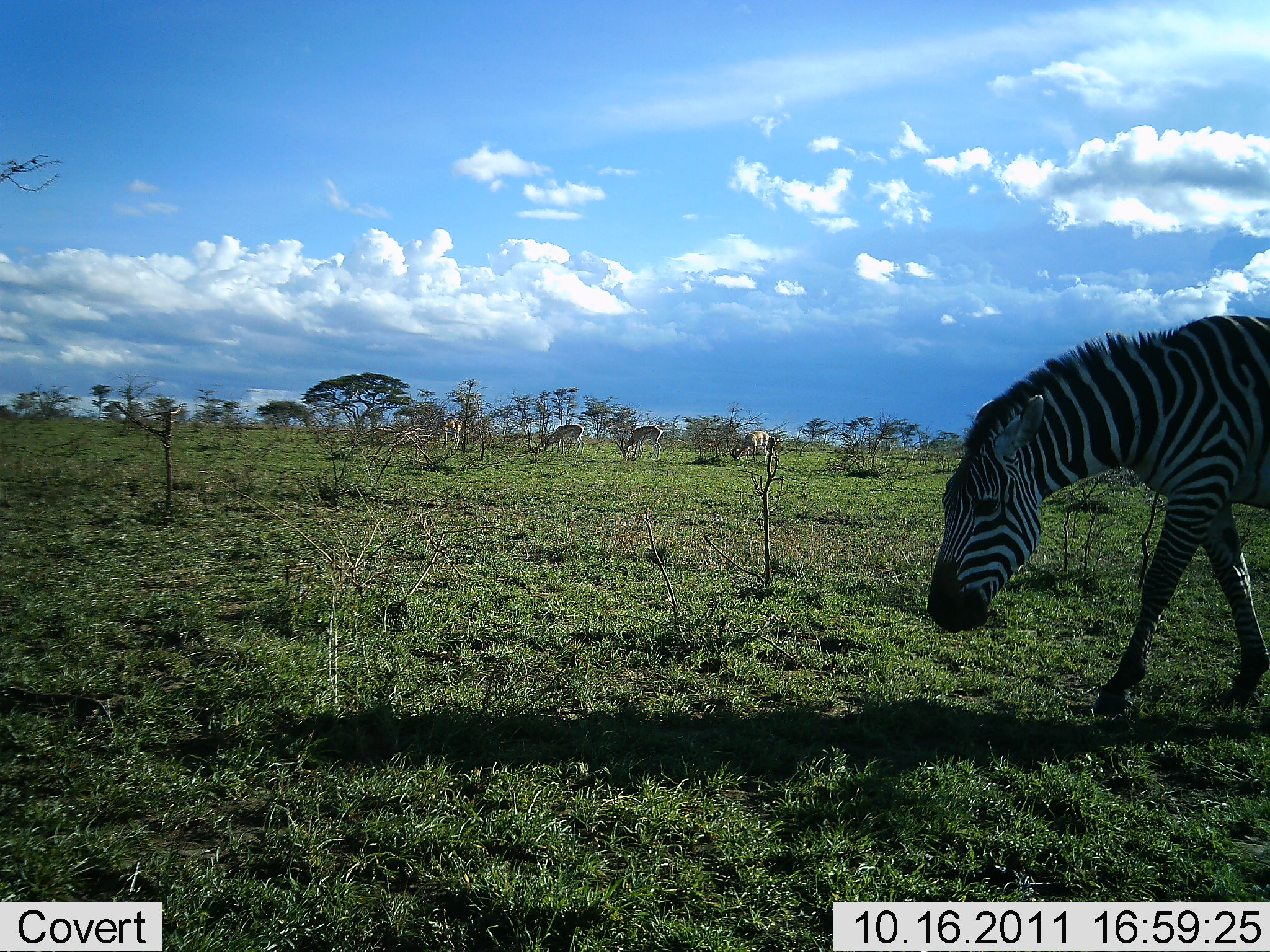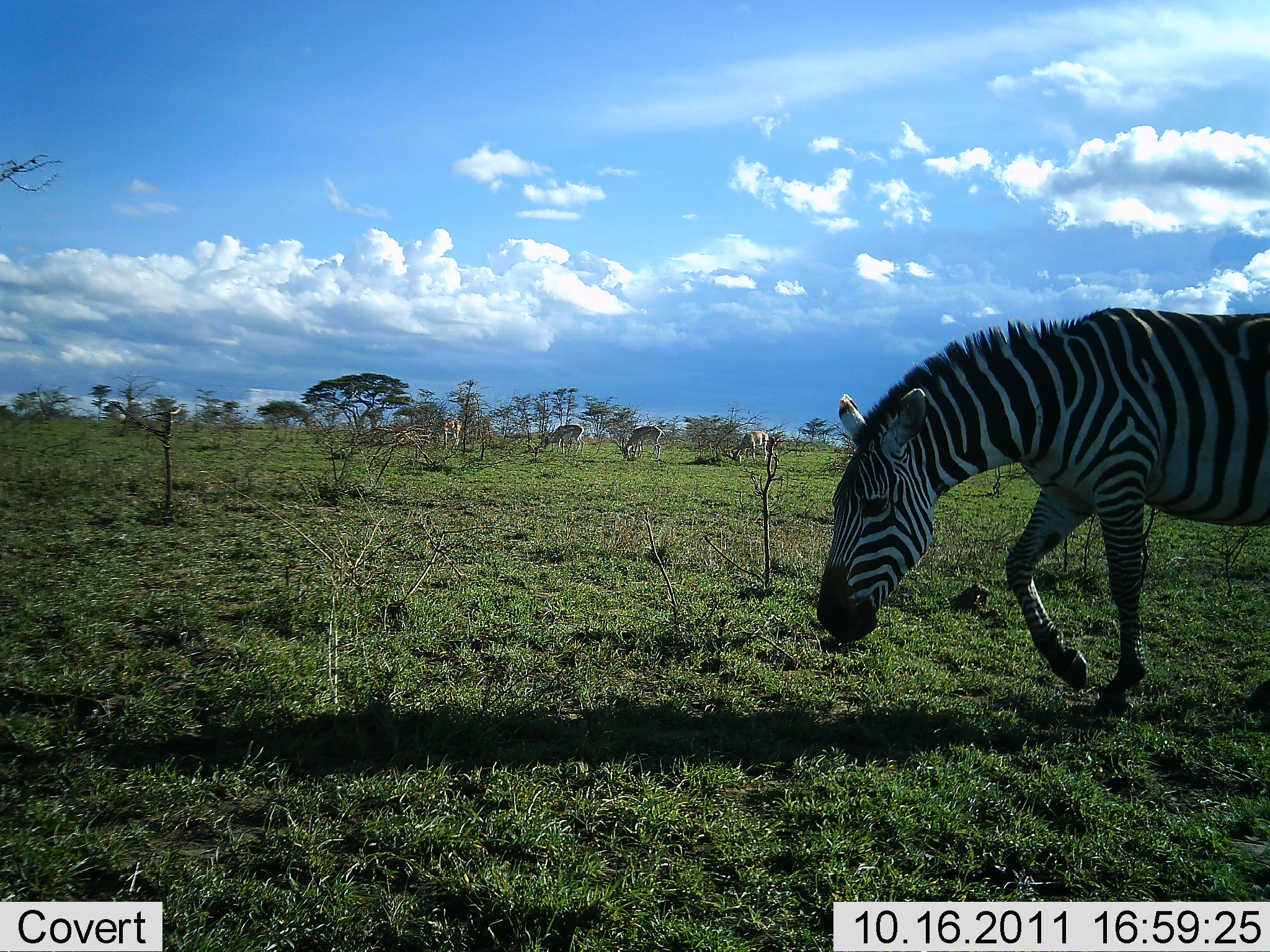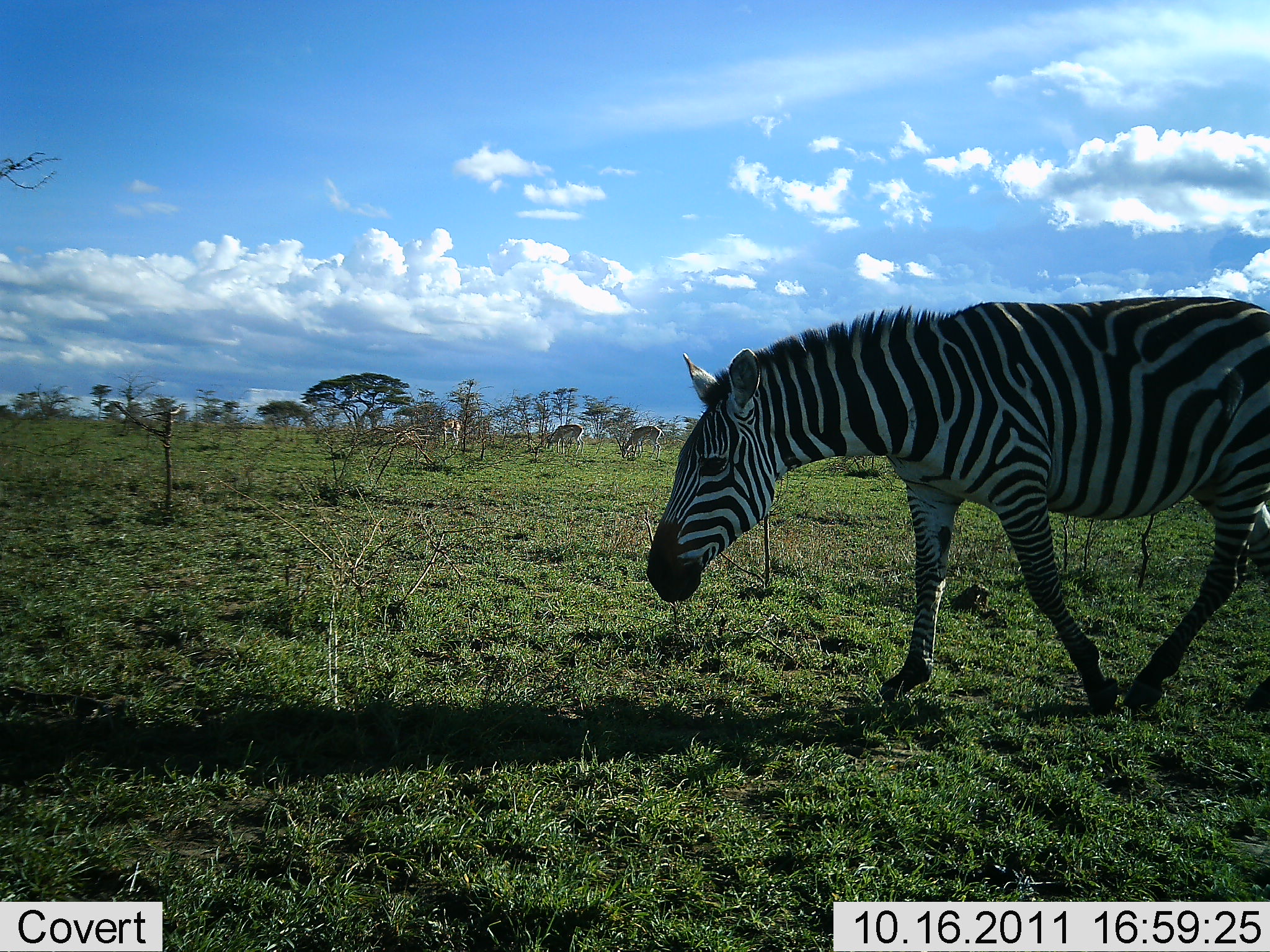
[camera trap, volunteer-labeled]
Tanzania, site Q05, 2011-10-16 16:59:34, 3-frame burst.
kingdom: Animalia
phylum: Chordata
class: Mammalia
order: Perissodactyla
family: Equidae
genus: Equus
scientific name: Equus quagga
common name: plains zebra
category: zebra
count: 1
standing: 5%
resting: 5%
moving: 86%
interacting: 0%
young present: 0%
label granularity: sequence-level